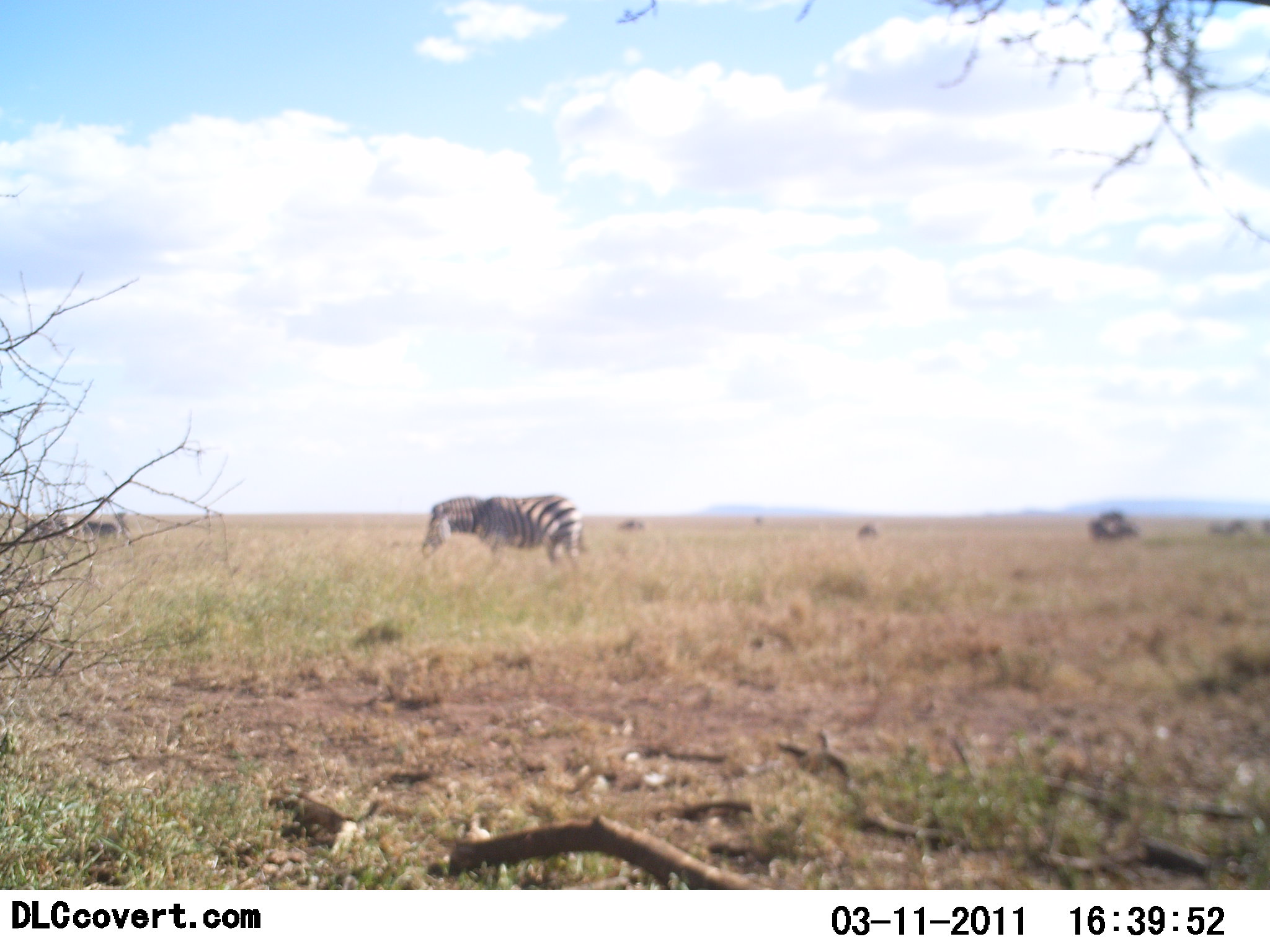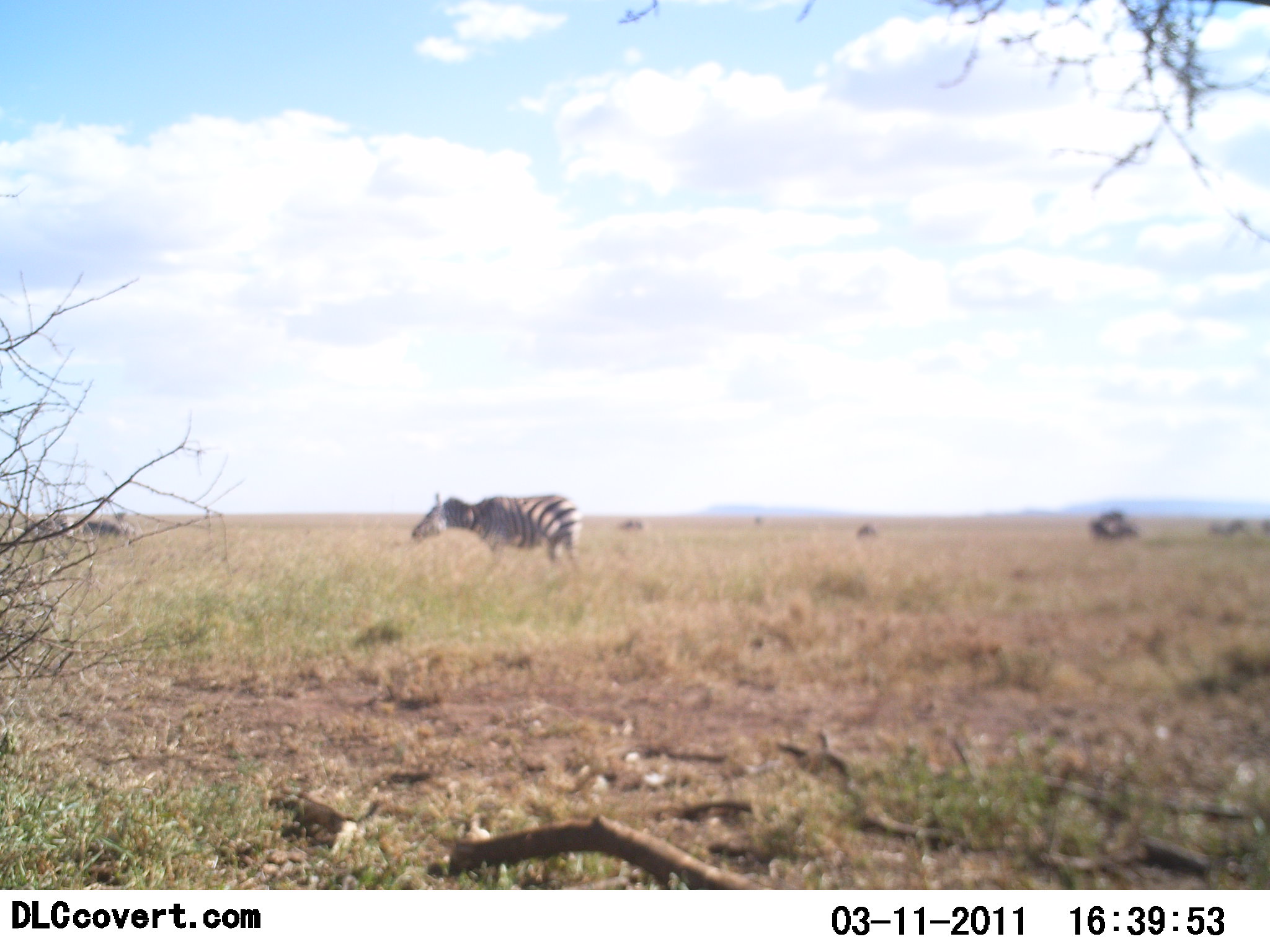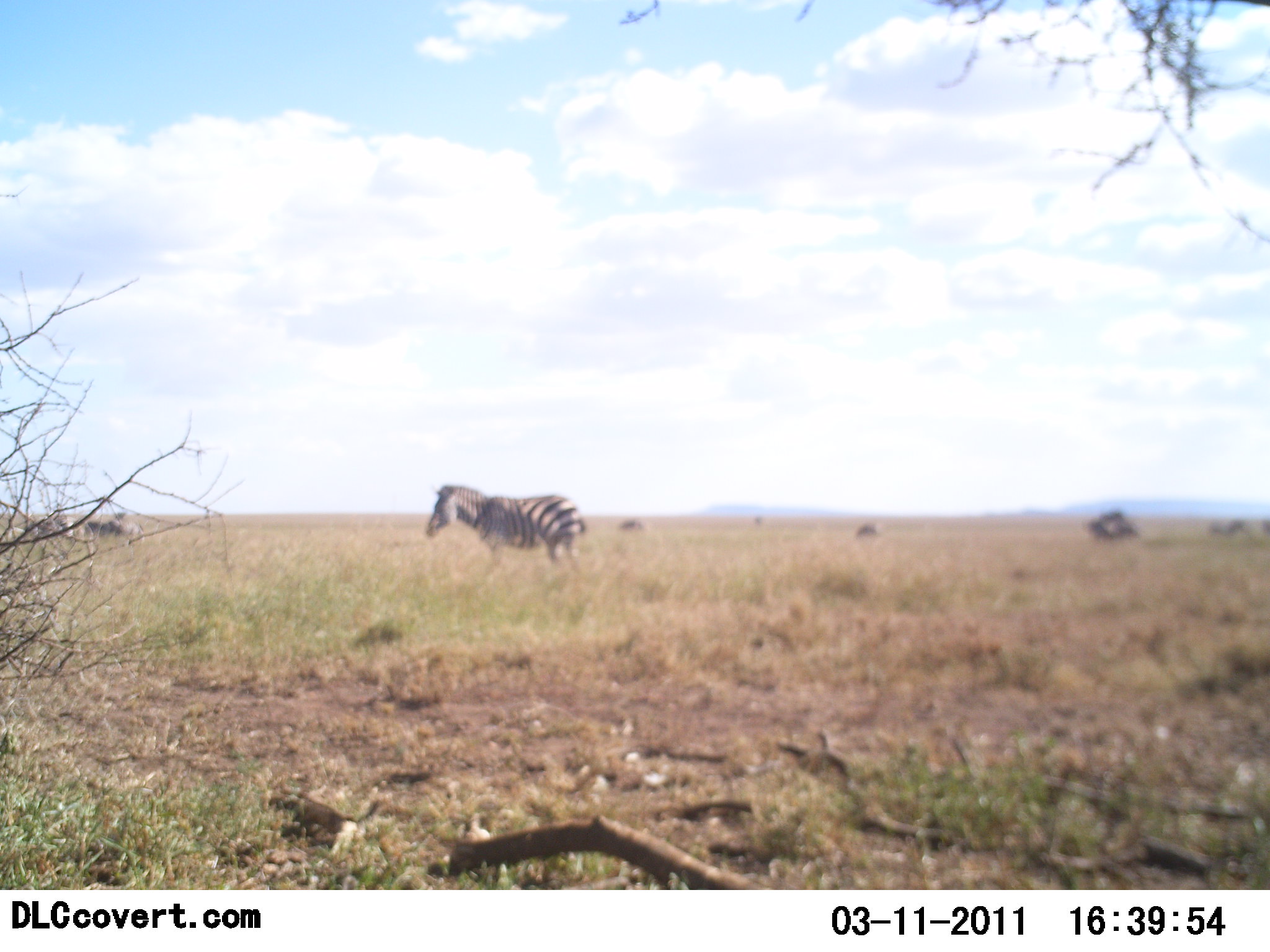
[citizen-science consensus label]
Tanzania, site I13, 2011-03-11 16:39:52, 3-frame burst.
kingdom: Animalia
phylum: Chordata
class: Mammalia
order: Perissodactyla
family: Equidae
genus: Equus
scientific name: Equus quagga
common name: plains zebra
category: zebra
Zebra (plains zebra) (Equus quagga), count 2. Behavior (volunteer vote fractions): standing 79%, resting 0%, moving 0%, interacting 0%. Young present (vote fraction): 0%. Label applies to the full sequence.